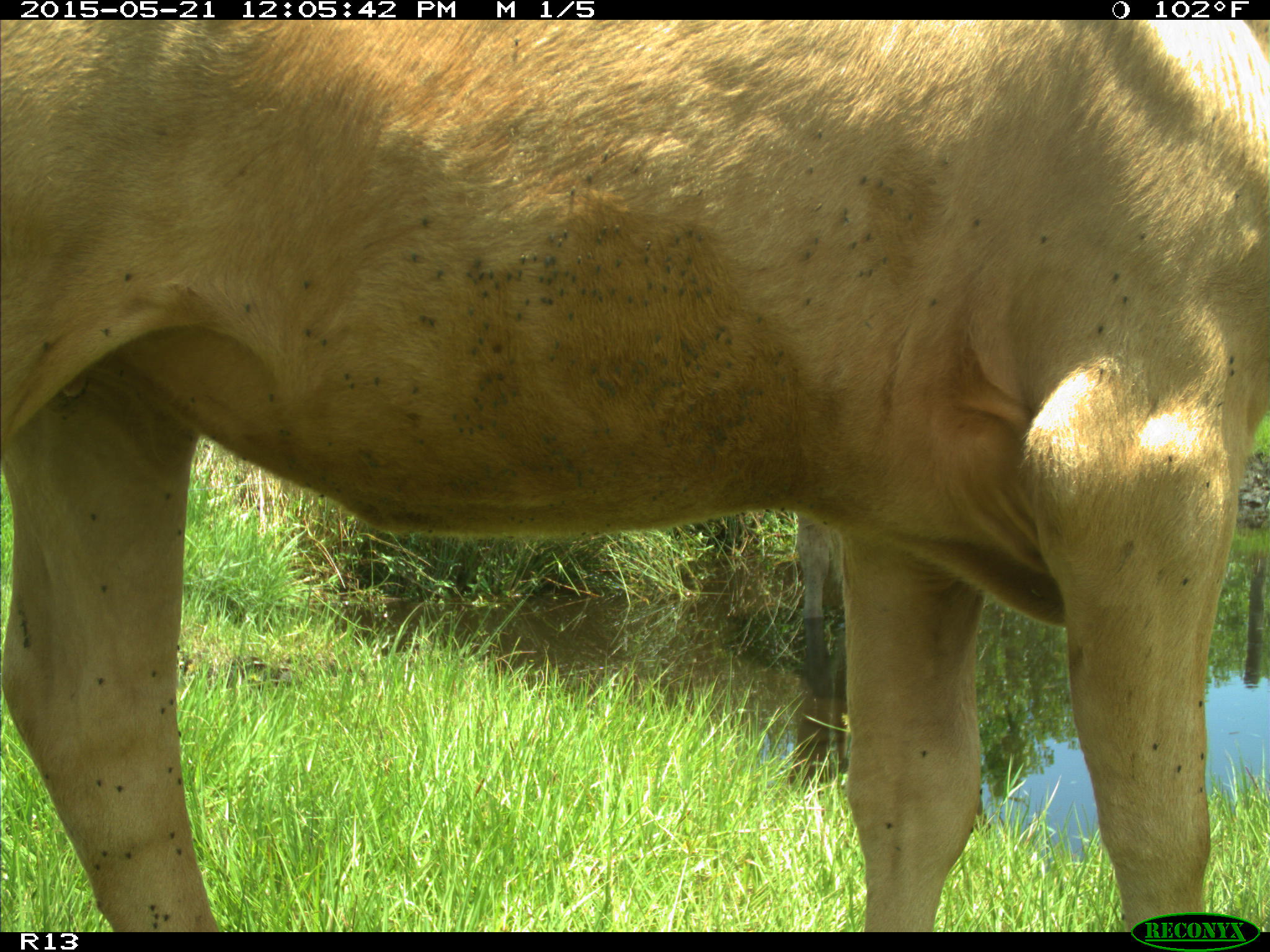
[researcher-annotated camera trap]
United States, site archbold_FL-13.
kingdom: Animalia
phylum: Chordata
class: Mammalia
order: Artiodactyla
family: Bovidae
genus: Bos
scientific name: Bos taurus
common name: domestic cow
Bos taurus (domestic cow).